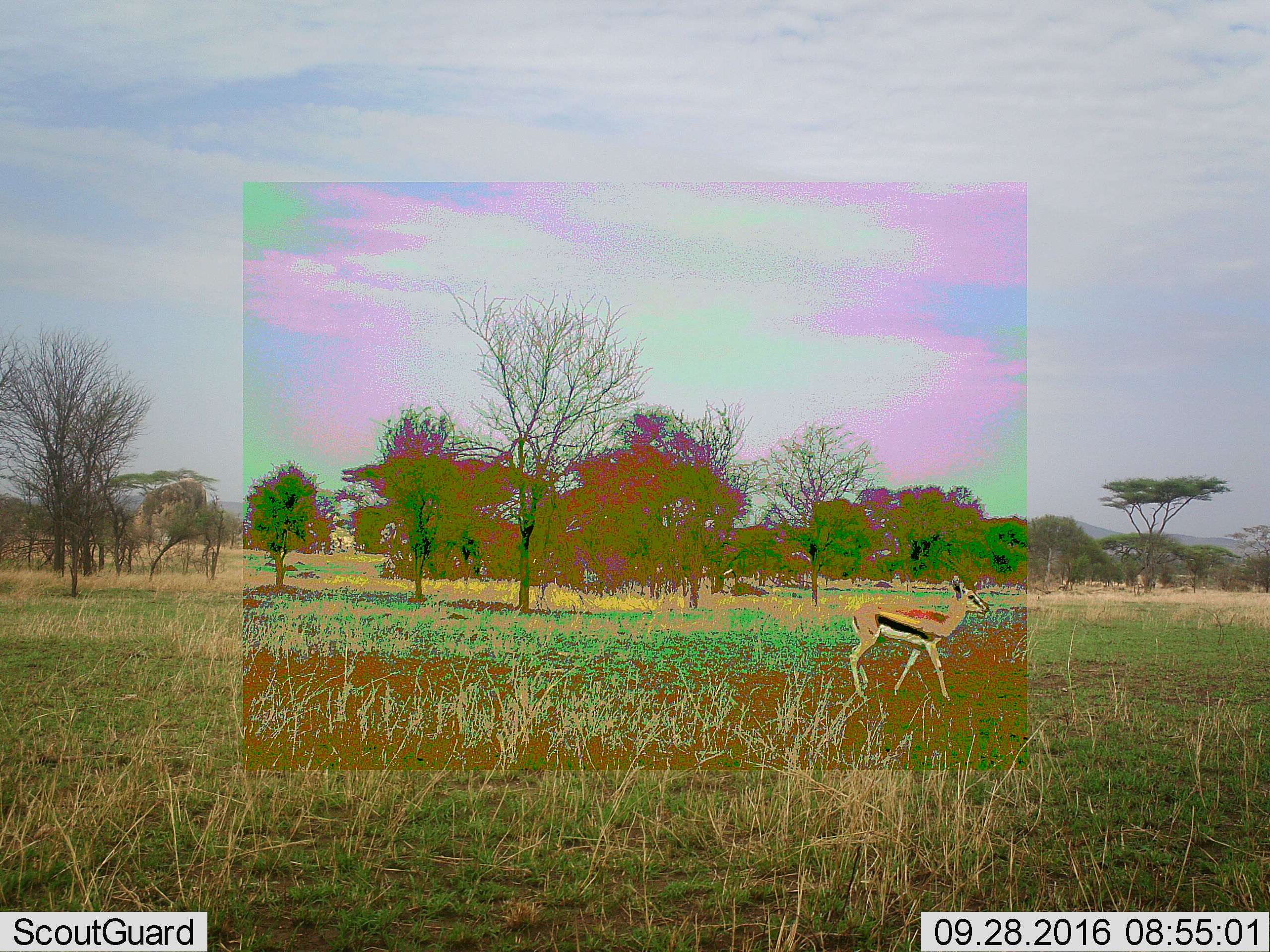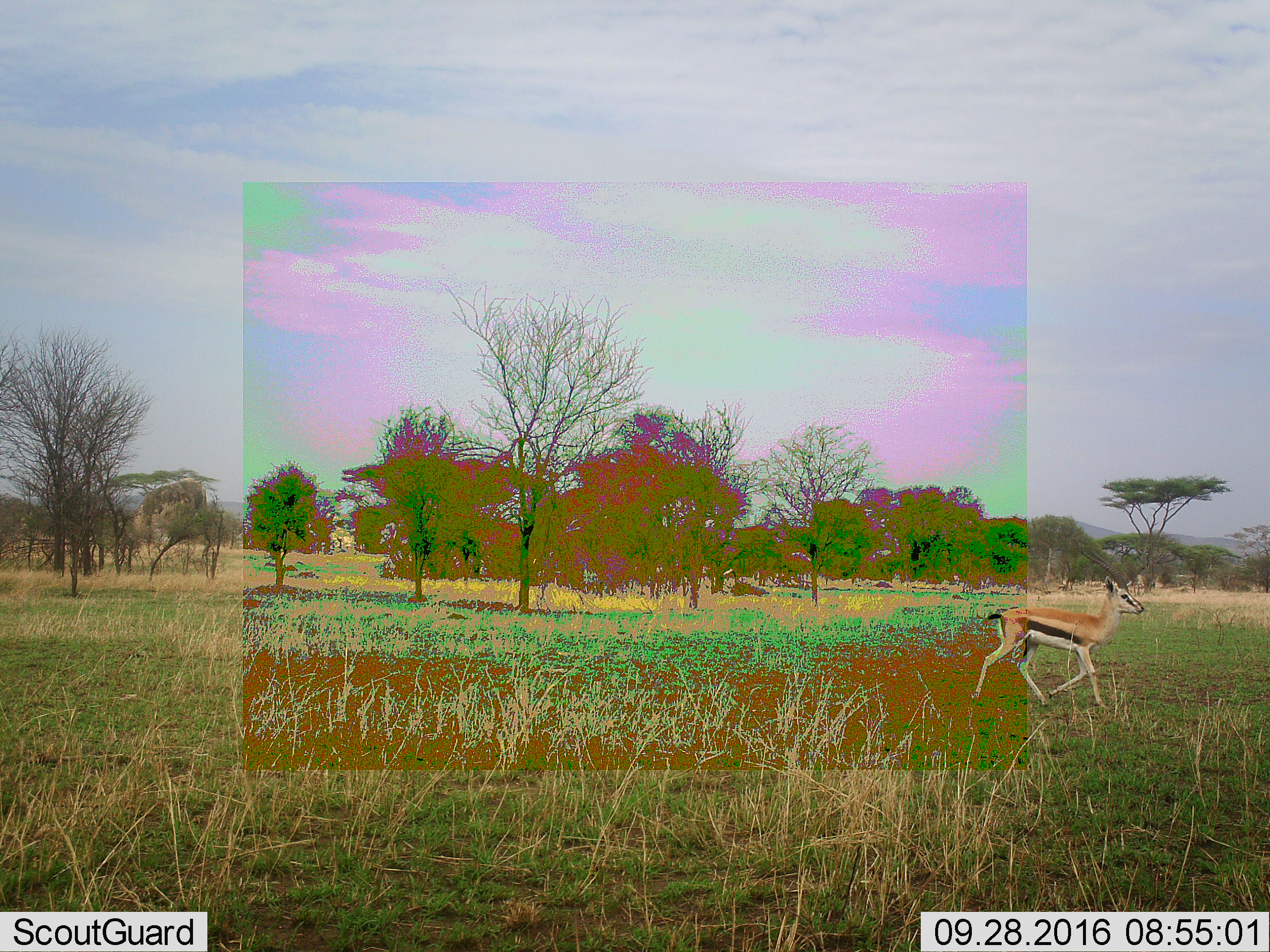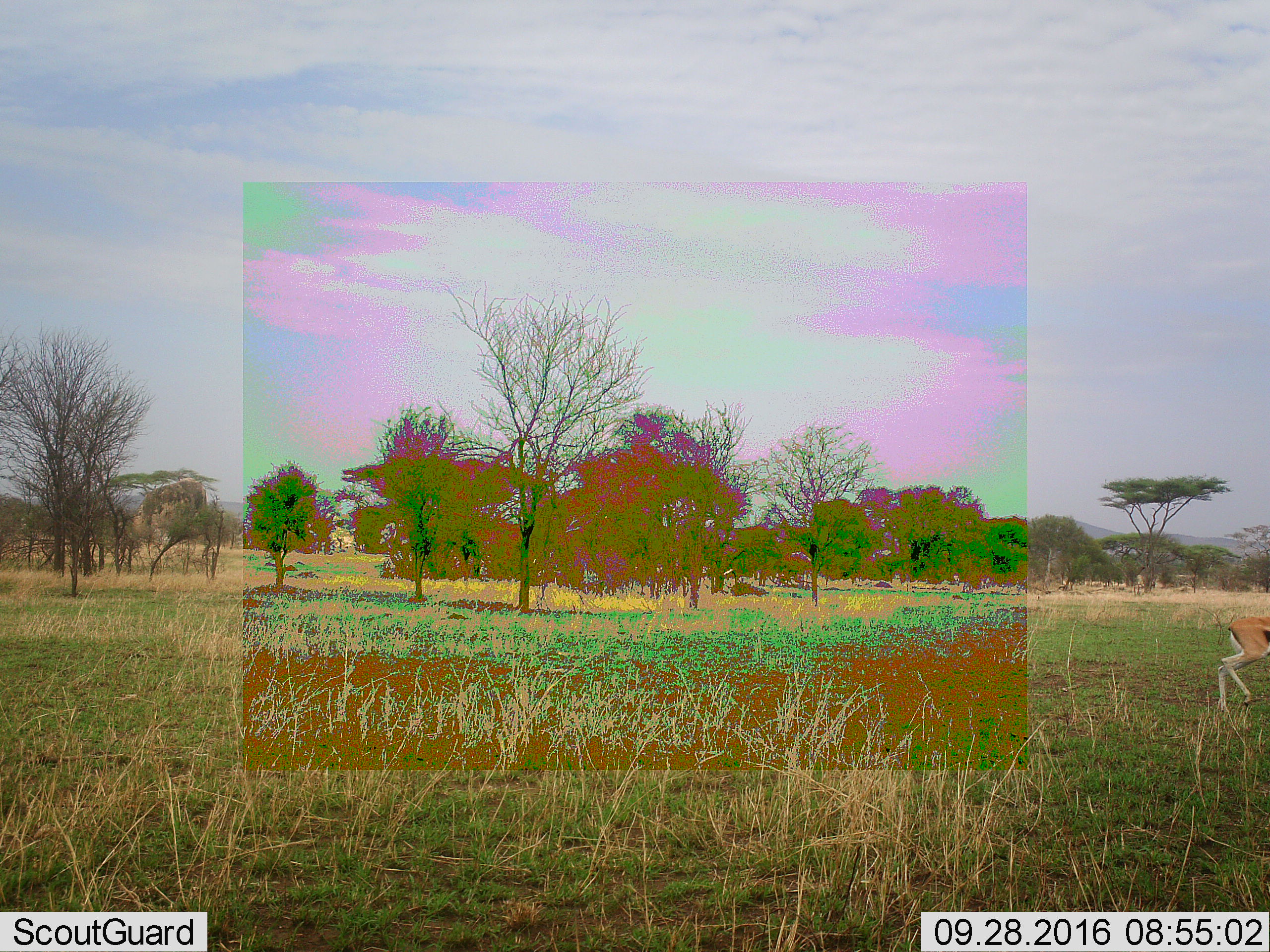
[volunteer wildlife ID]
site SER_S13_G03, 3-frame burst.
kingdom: Animalia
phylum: Chordata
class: Mammalia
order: Artiodactyla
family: Bovidae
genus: Eudorcas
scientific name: Eudorcas thomsonii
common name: thomson's gazelle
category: gazellethomsons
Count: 1.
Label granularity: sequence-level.